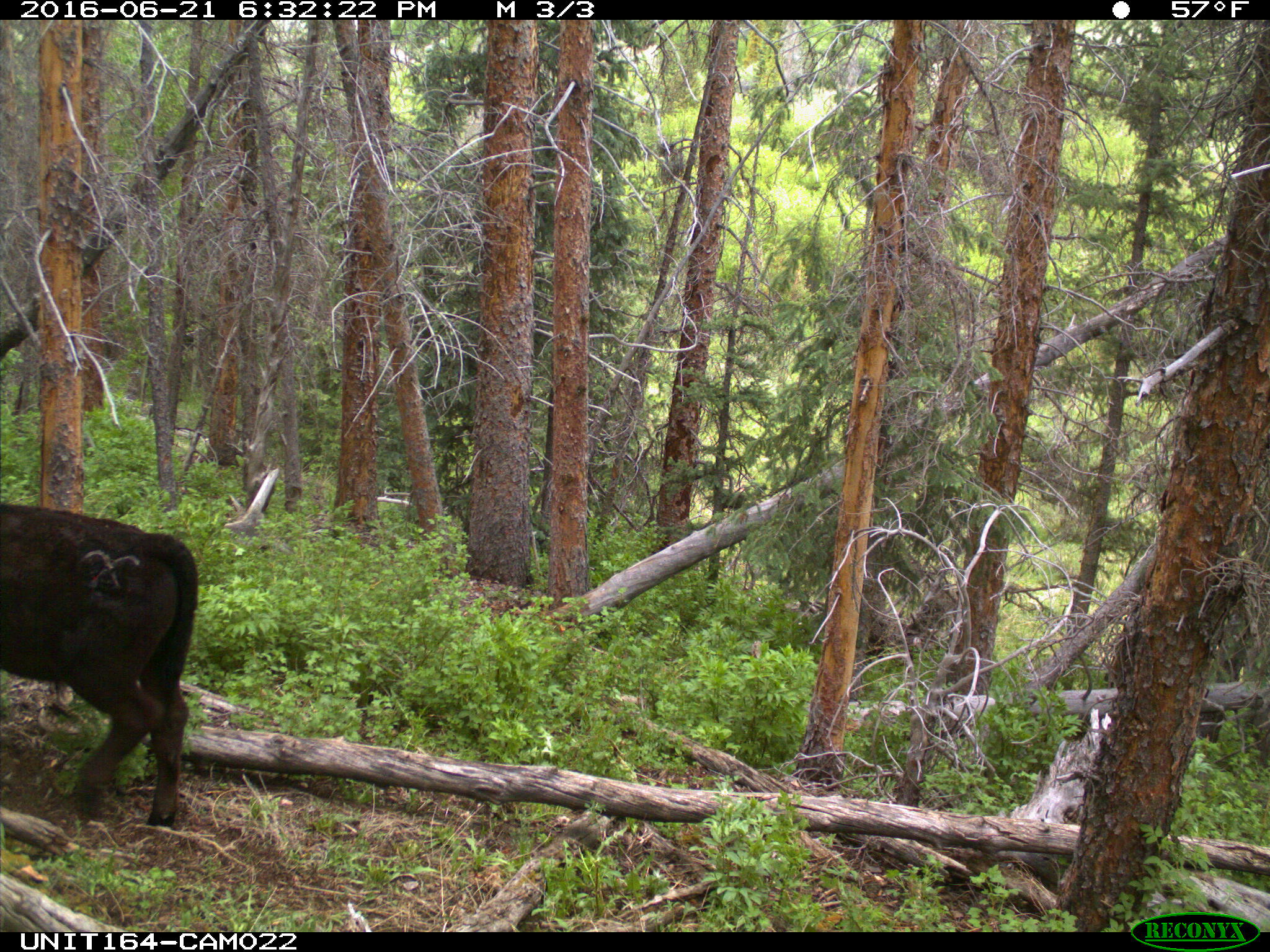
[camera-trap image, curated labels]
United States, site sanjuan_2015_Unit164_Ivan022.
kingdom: Animalia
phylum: Chordata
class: Mammalia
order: Artiodactyla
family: Bovidae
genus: Bos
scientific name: Bos taurus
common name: domestic cow